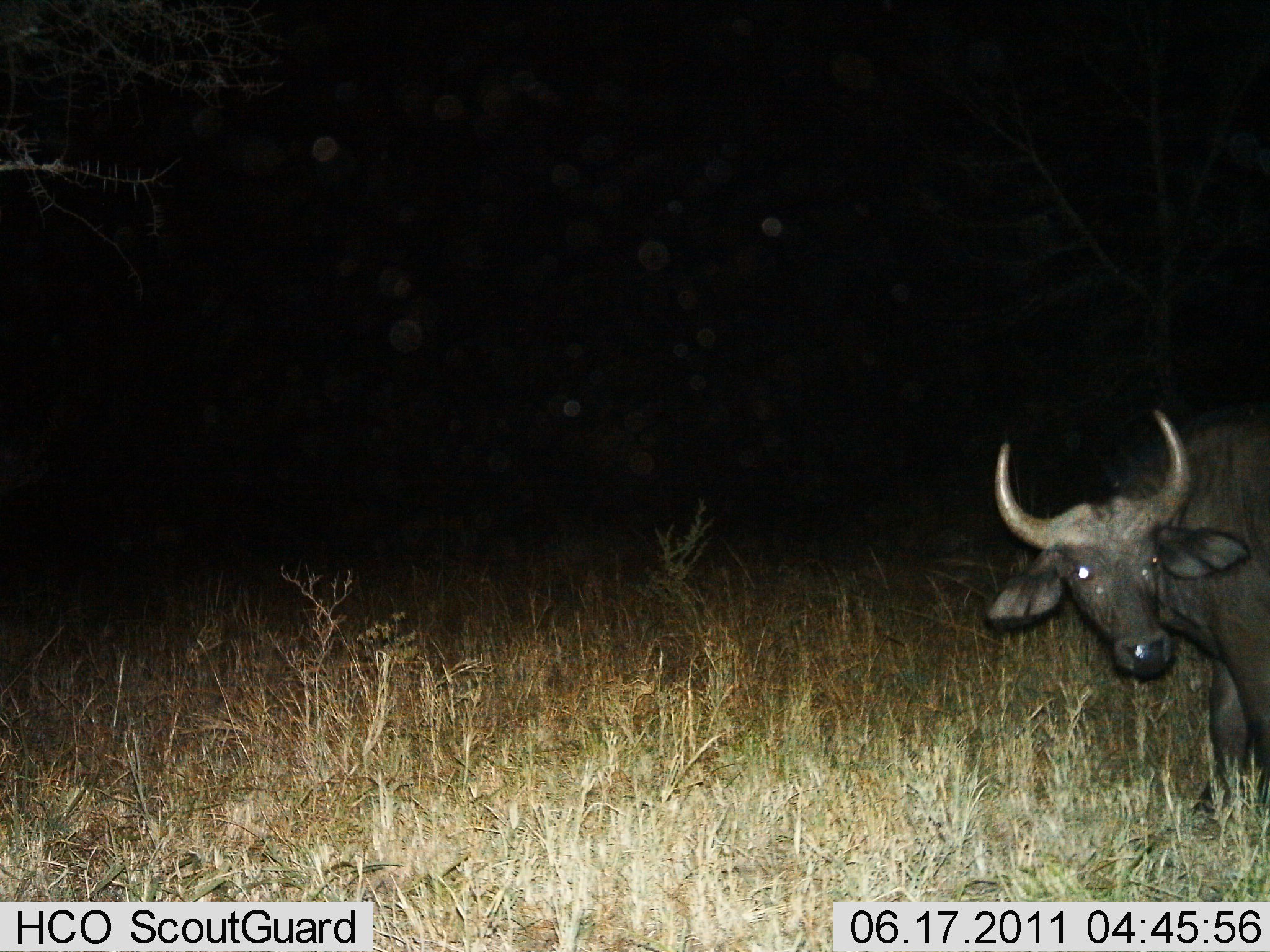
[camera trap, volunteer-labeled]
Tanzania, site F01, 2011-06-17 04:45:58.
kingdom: Animalia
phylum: Chordata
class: Mammalia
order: Artiodactyla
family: Bovidae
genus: Syncerus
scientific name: Syncerus caffer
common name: cape buffalo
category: buffalo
Buffalo (cape buffalo) (Syncerus caffer), count 1. Behavior (volunteer vote fractions): standing 100%, resting 0%, moving 0%, interacting 0%. Young present (vote fraction): 0%. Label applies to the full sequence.